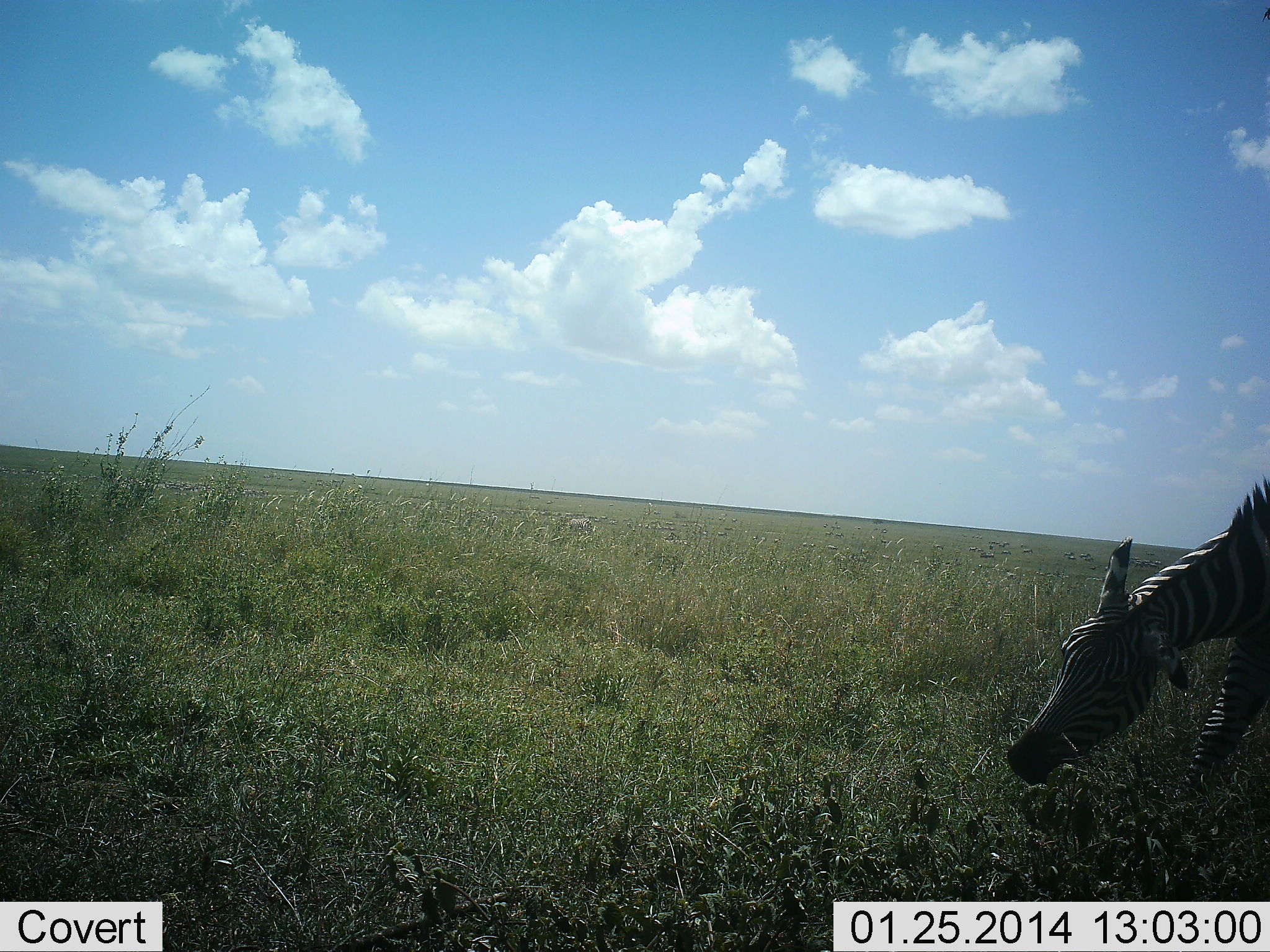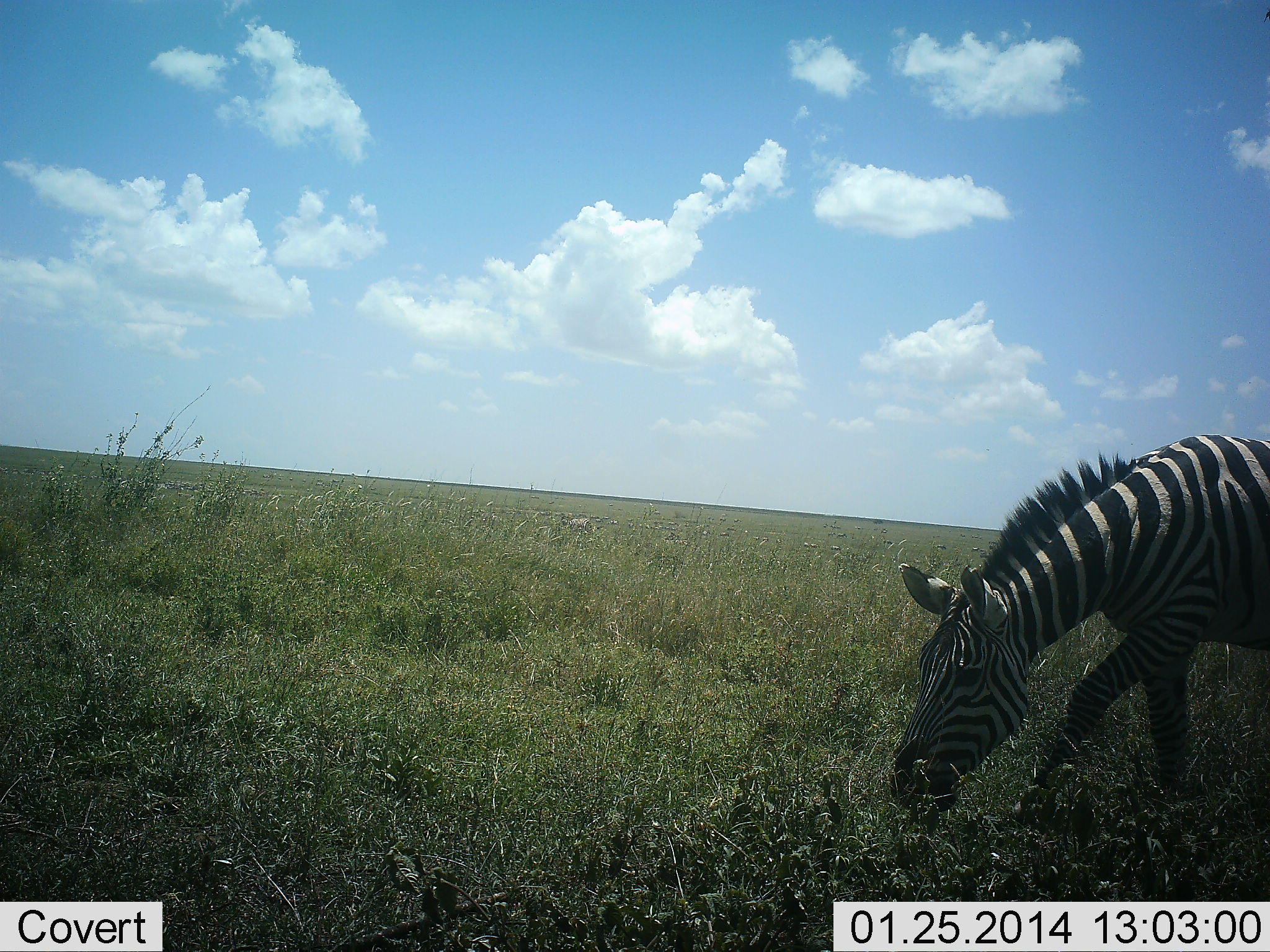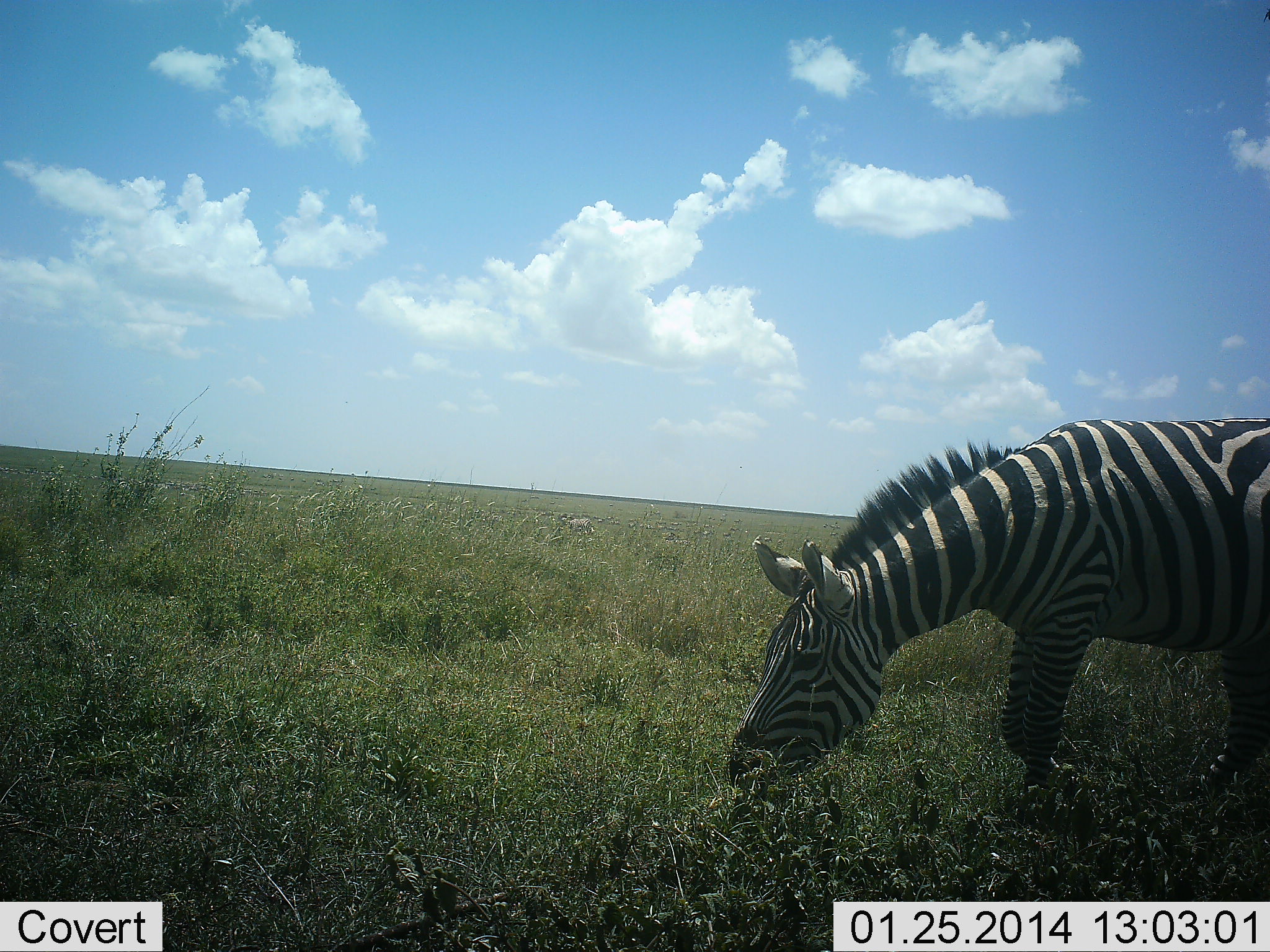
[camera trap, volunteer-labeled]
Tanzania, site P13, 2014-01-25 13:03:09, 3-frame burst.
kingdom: Animalia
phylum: Chordata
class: Mammalia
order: Perissodactyla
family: Equidae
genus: Equus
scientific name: Equus quagga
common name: plains zebra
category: zebra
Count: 1.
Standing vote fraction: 0%.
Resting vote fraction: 0%.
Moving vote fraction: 40%.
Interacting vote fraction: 0%.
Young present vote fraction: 0%.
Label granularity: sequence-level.